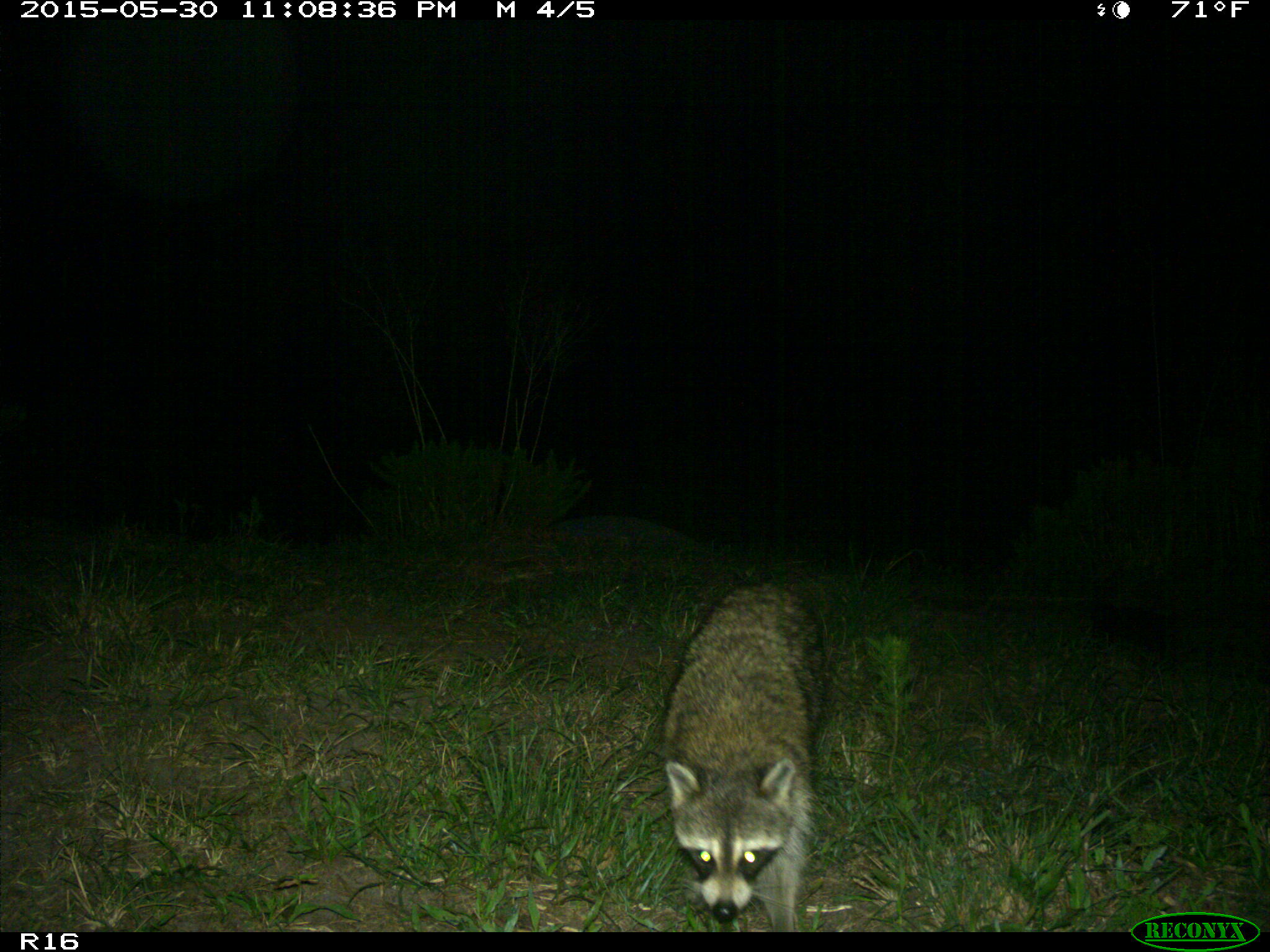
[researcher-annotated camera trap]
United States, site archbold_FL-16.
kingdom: Animalia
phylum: Chordata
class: Mammalia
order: Carnivora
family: Procyonidae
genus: Procyon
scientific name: Procyon lotor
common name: common raccoon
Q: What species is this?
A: Procyon lotor (common raccoon).